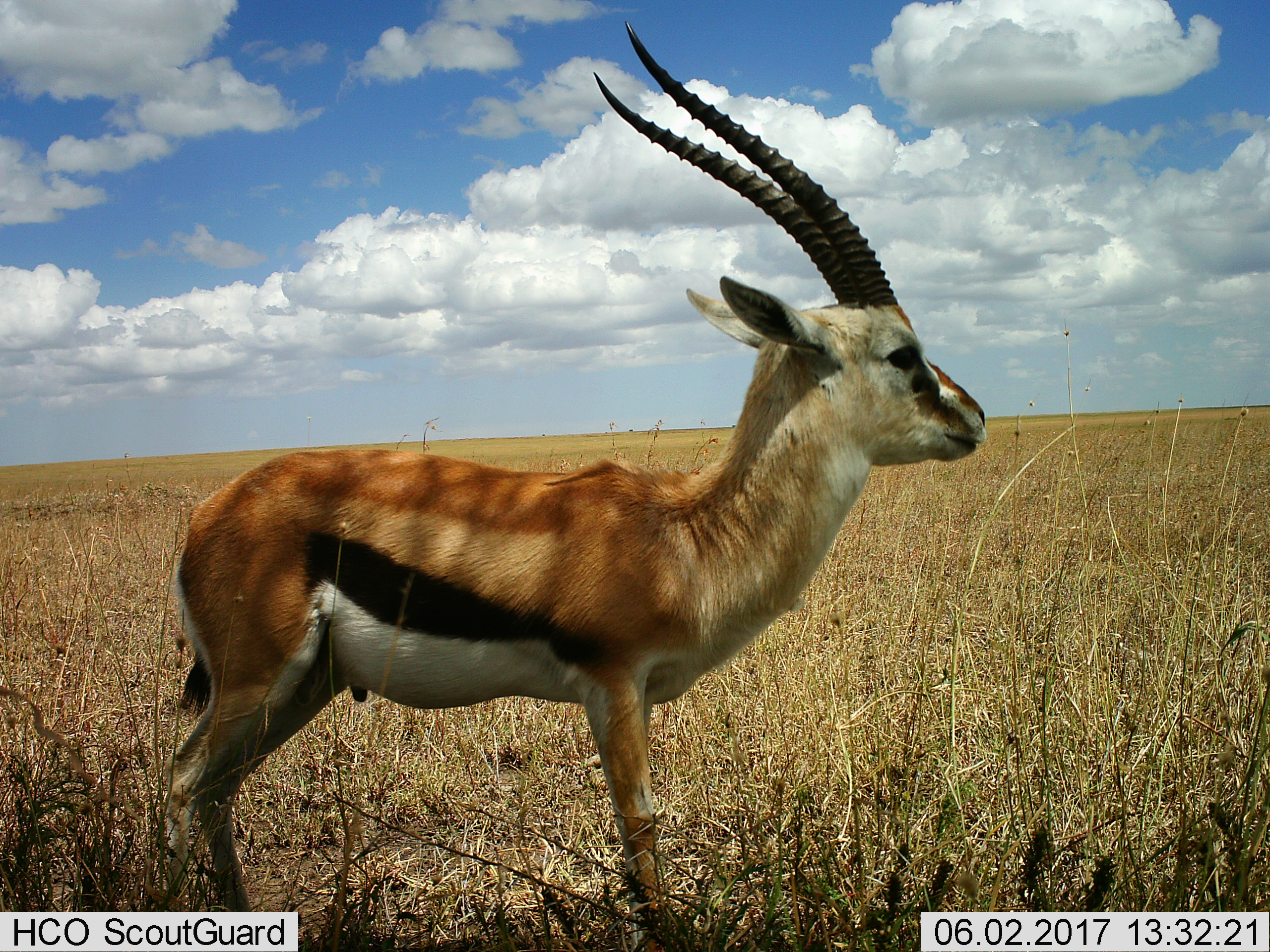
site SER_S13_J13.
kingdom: Animalia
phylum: Chordata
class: Mammalia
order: Artiodactyla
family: Bovidae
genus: Eudorcas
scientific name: Eudorcas thomsonii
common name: thomson's gazelle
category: gazellethomsons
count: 1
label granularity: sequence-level